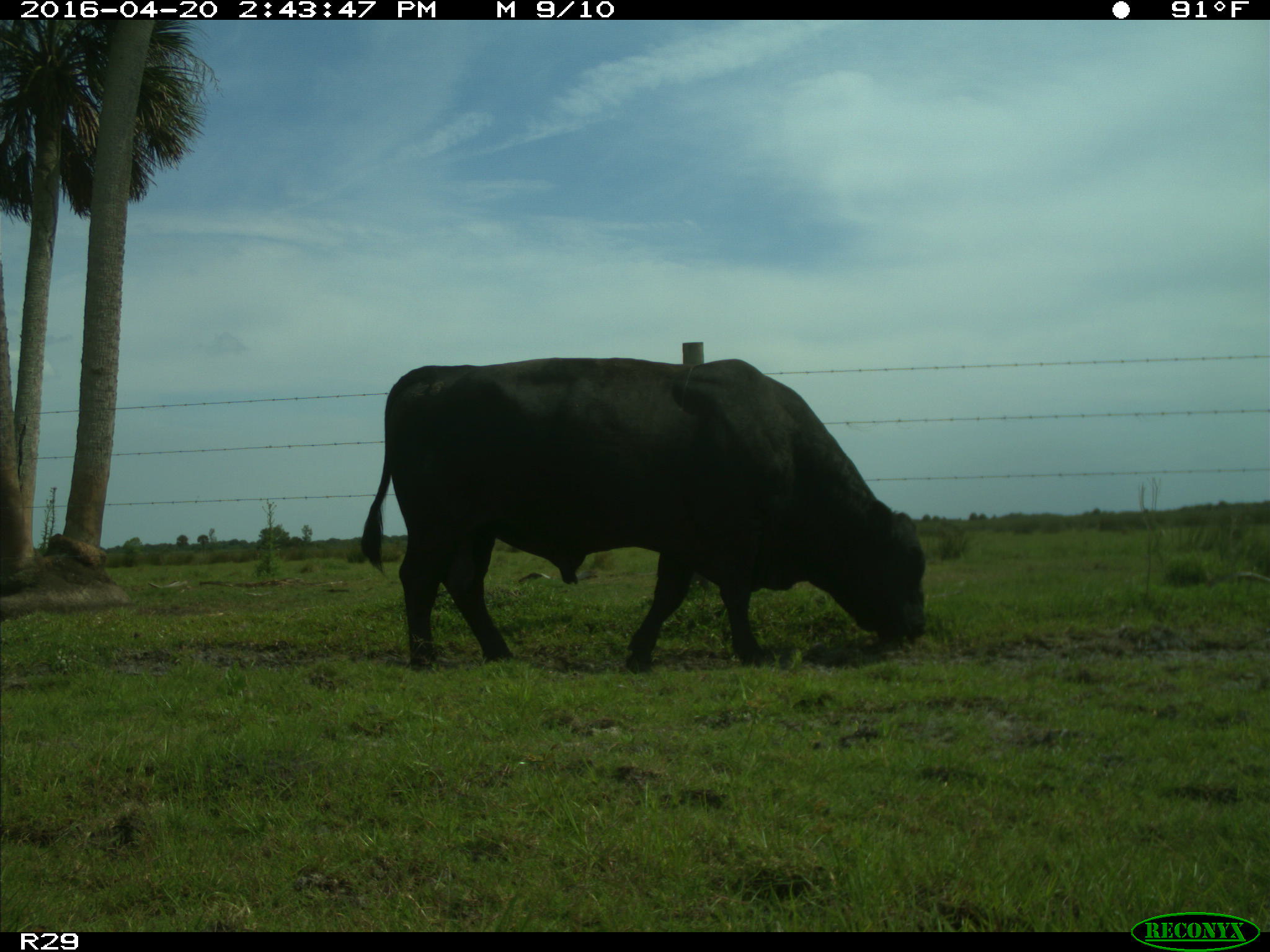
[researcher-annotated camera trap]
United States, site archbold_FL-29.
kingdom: Animalia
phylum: Chordata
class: Mammalia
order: Artiodactyla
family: Bovidae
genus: Bos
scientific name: Bos taurus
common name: domestic cow